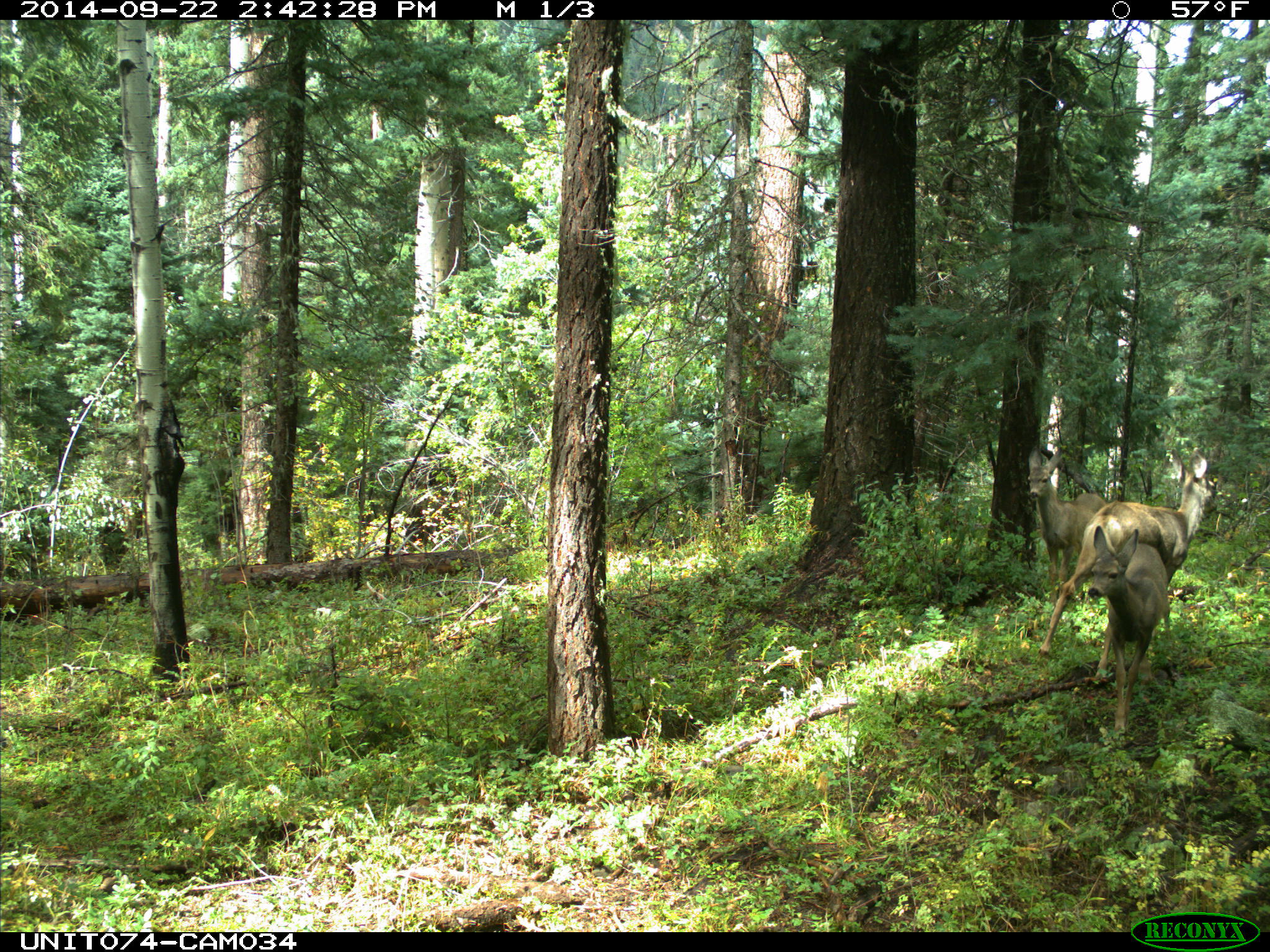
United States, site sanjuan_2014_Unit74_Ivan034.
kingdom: Animalia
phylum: Chordata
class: Mammalia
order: Artiodactyla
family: Cervidae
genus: Odocoileus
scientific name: Odocoileus hemionus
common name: mule deer